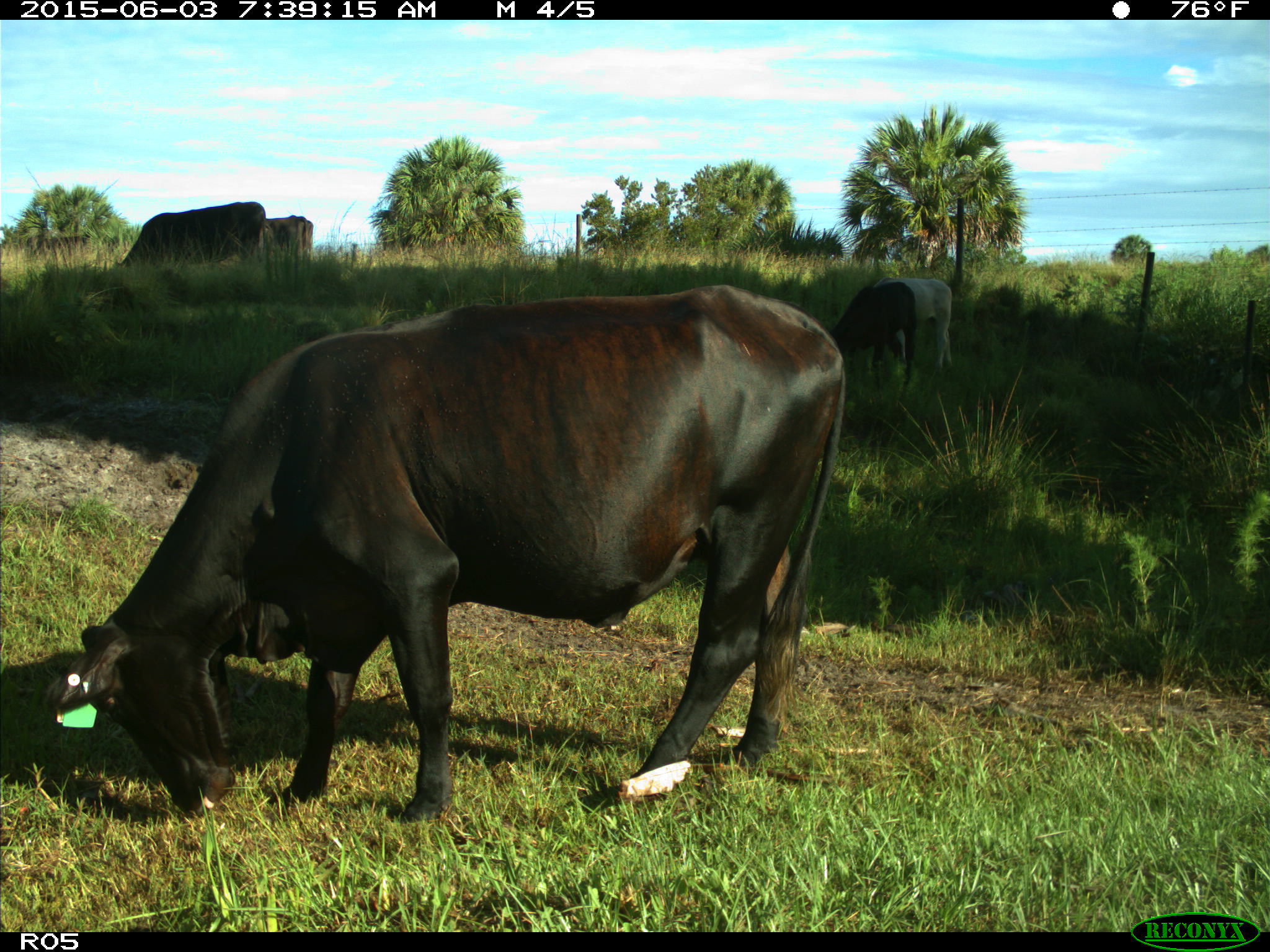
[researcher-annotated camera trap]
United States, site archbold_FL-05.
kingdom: Animalia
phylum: Chordata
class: Mammalia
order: Artiodactyla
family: Bovidae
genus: Bos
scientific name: Bos taurus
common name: domestic cow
Bos taurus (domestic cow).